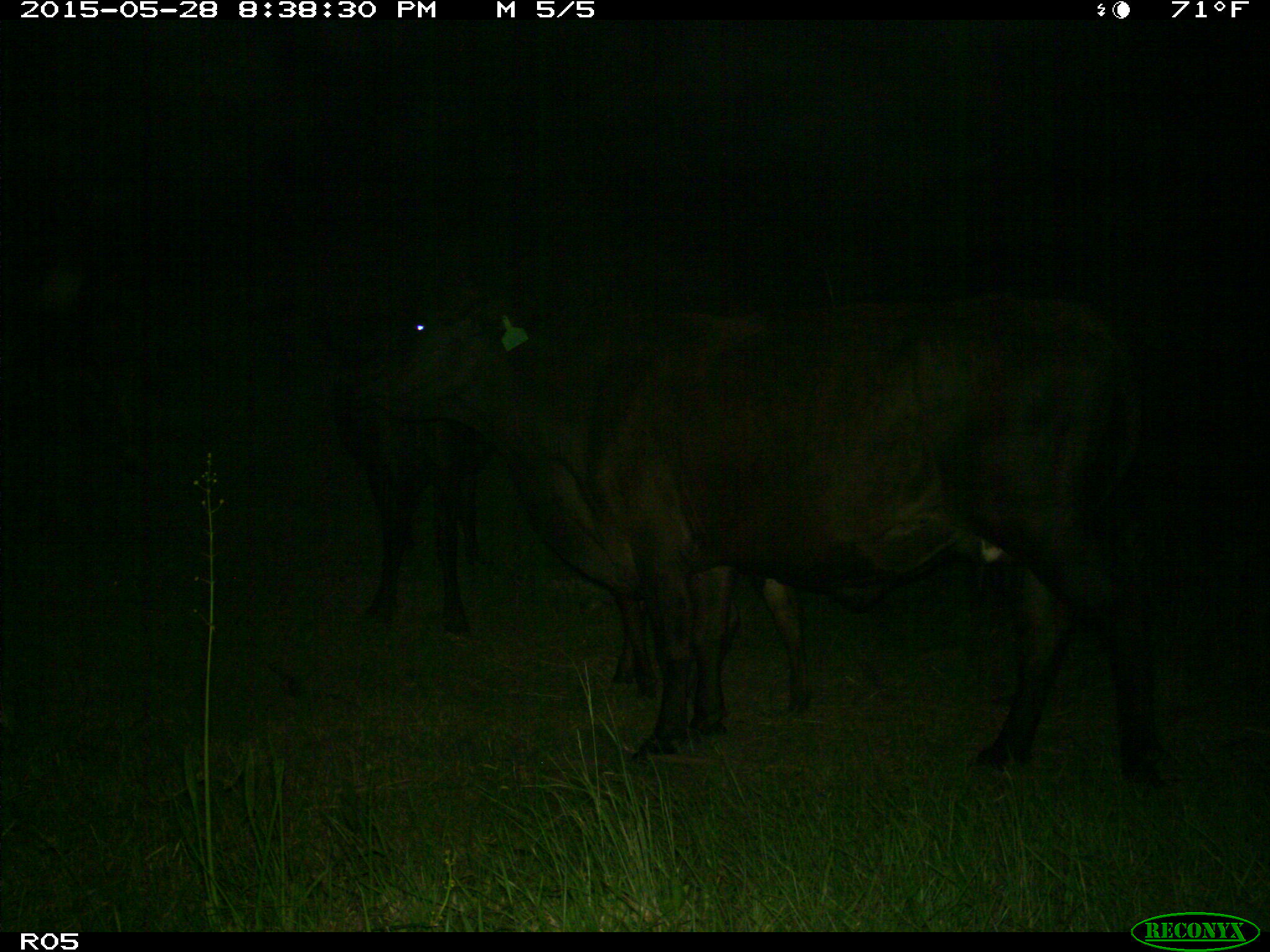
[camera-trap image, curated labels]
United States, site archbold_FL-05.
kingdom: Animalia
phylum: Chordata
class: Mammalia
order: Artiodactyla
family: Bovidae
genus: Bos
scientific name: Bos taurus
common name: domestic cow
Bos taurus (domestic cow).